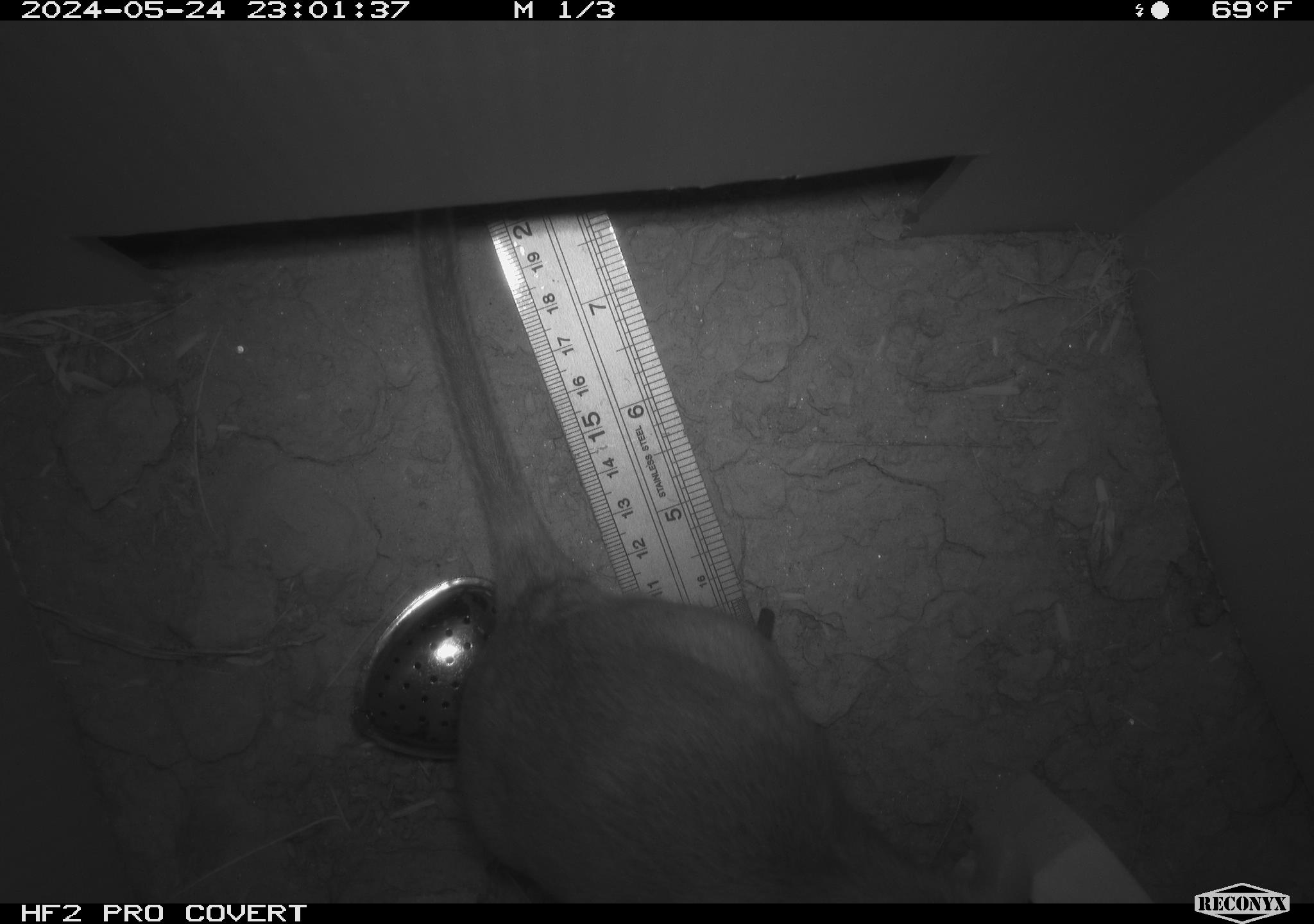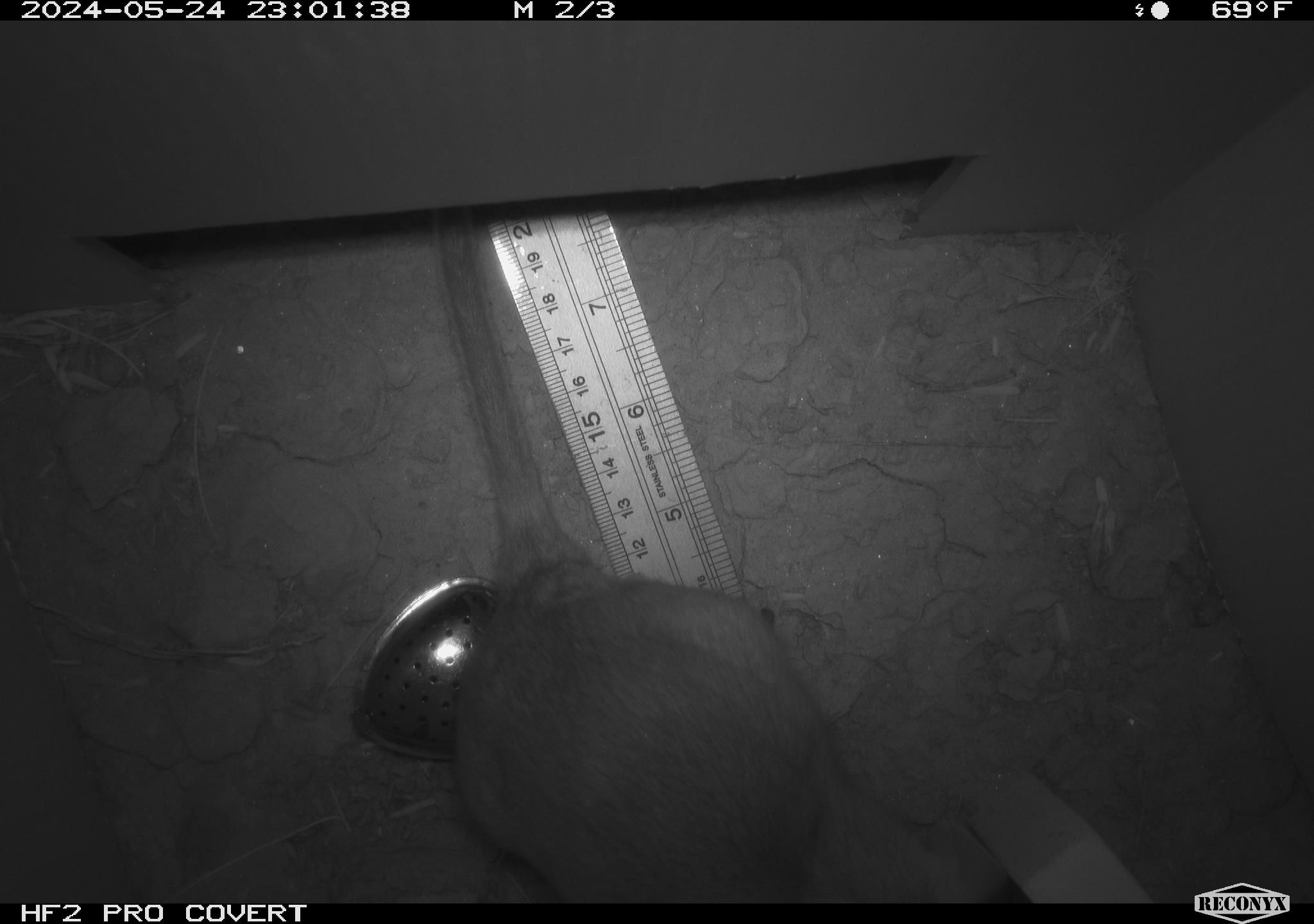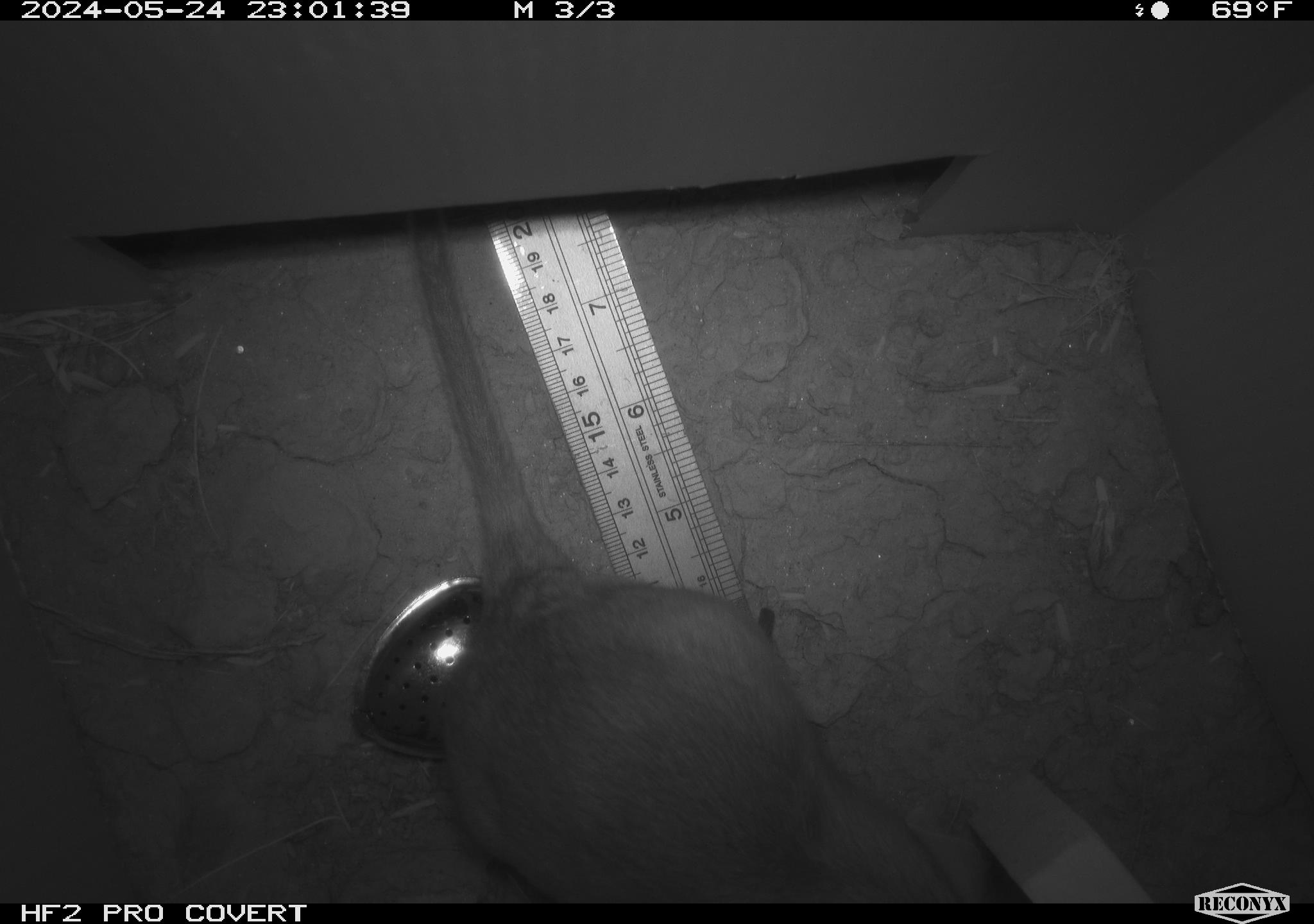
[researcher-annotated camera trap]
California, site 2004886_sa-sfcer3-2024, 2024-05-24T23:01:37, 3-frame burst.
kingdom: Animalia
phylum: Chordata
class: Mammalia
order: Rodentia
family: Cricetidae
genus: Neotoma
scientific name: Neotoma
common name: pack rat or woodrat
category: neotoma species